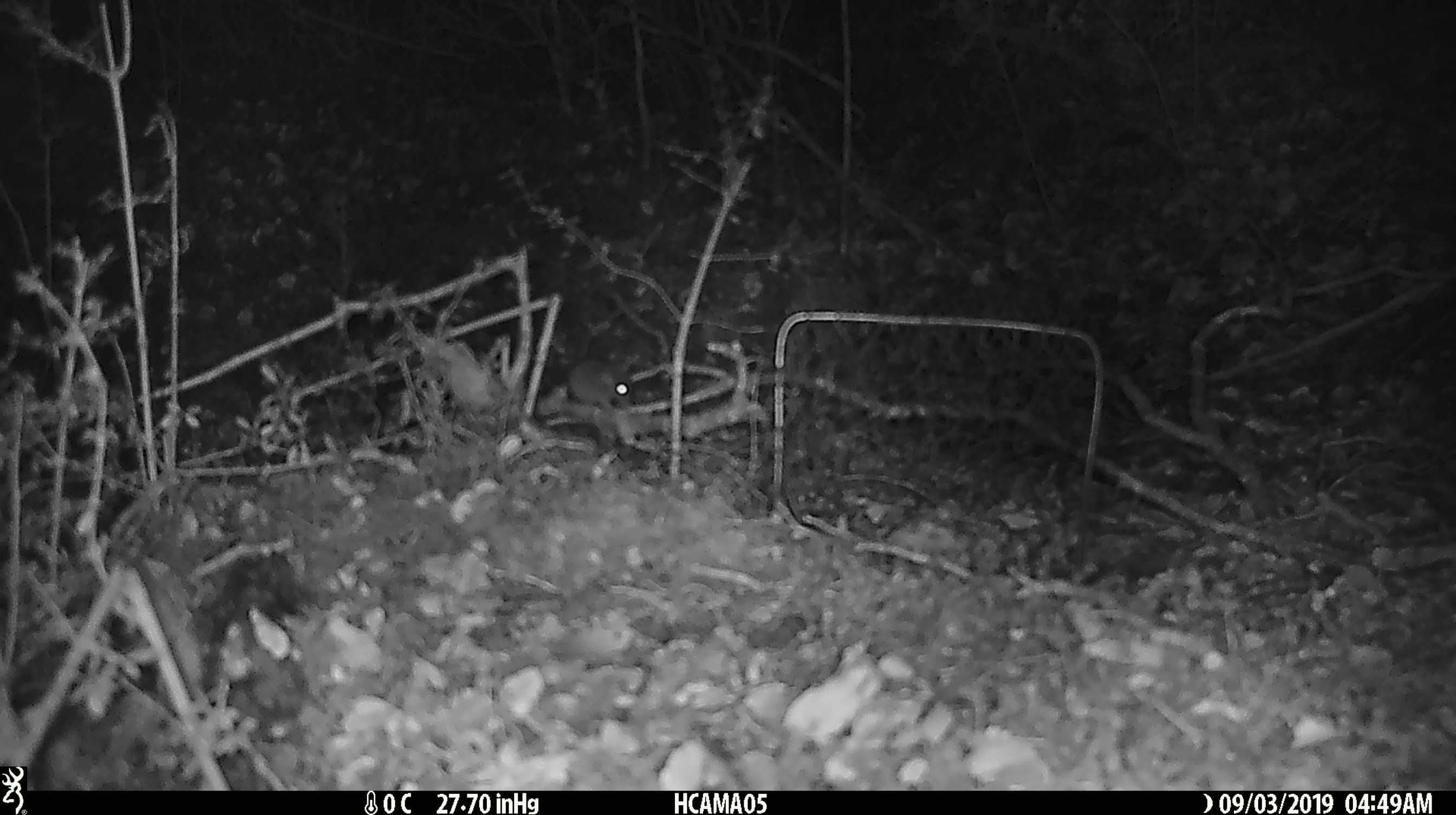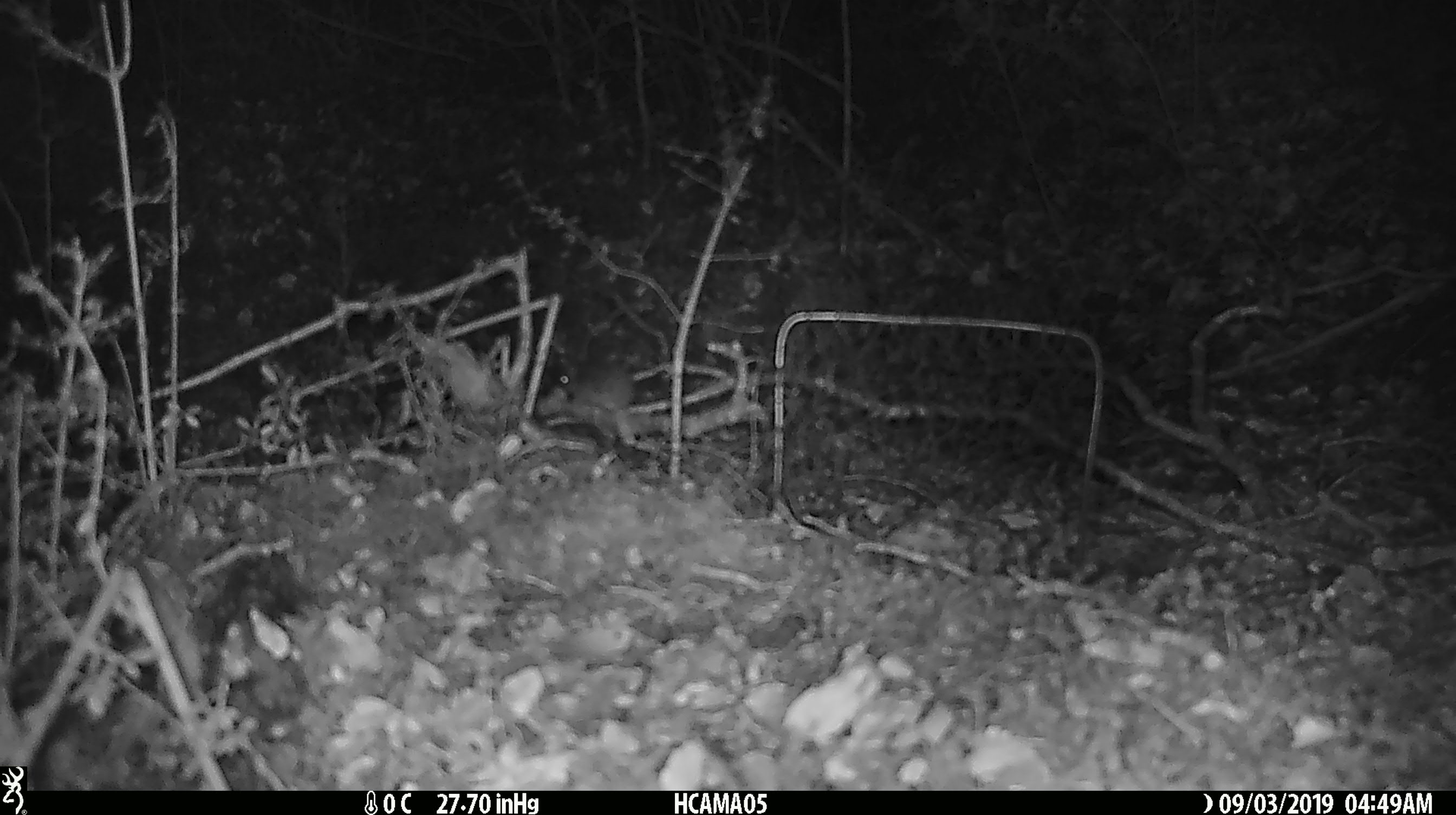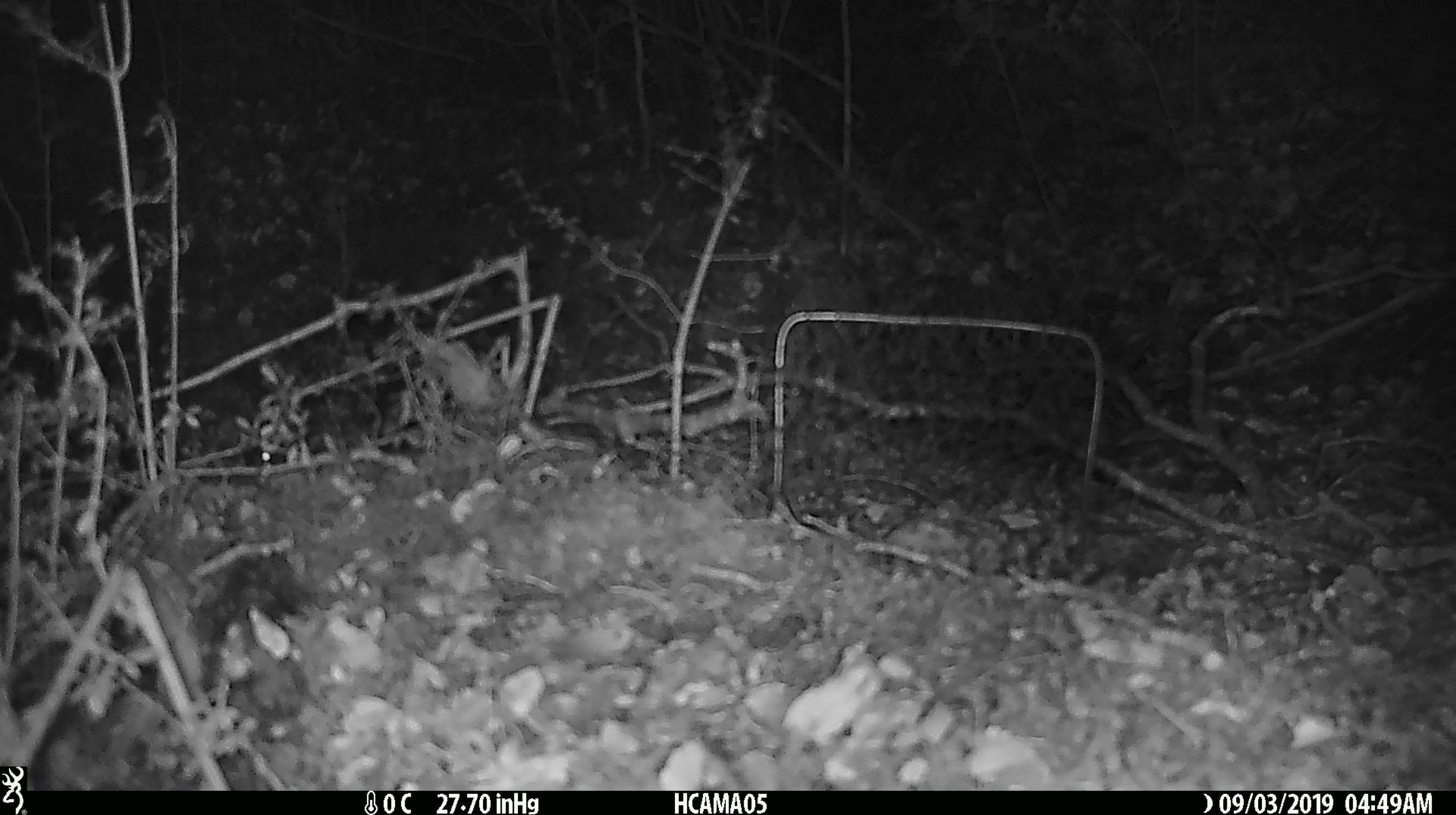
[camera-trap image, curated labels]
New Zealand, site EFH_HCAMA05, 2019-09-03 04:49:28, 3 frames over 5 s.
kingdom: Animalia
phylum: Chordata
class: Mammalia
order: Rodentia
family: Muridae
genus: Mus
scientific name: Mus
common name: mouse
Mouse (Mus).